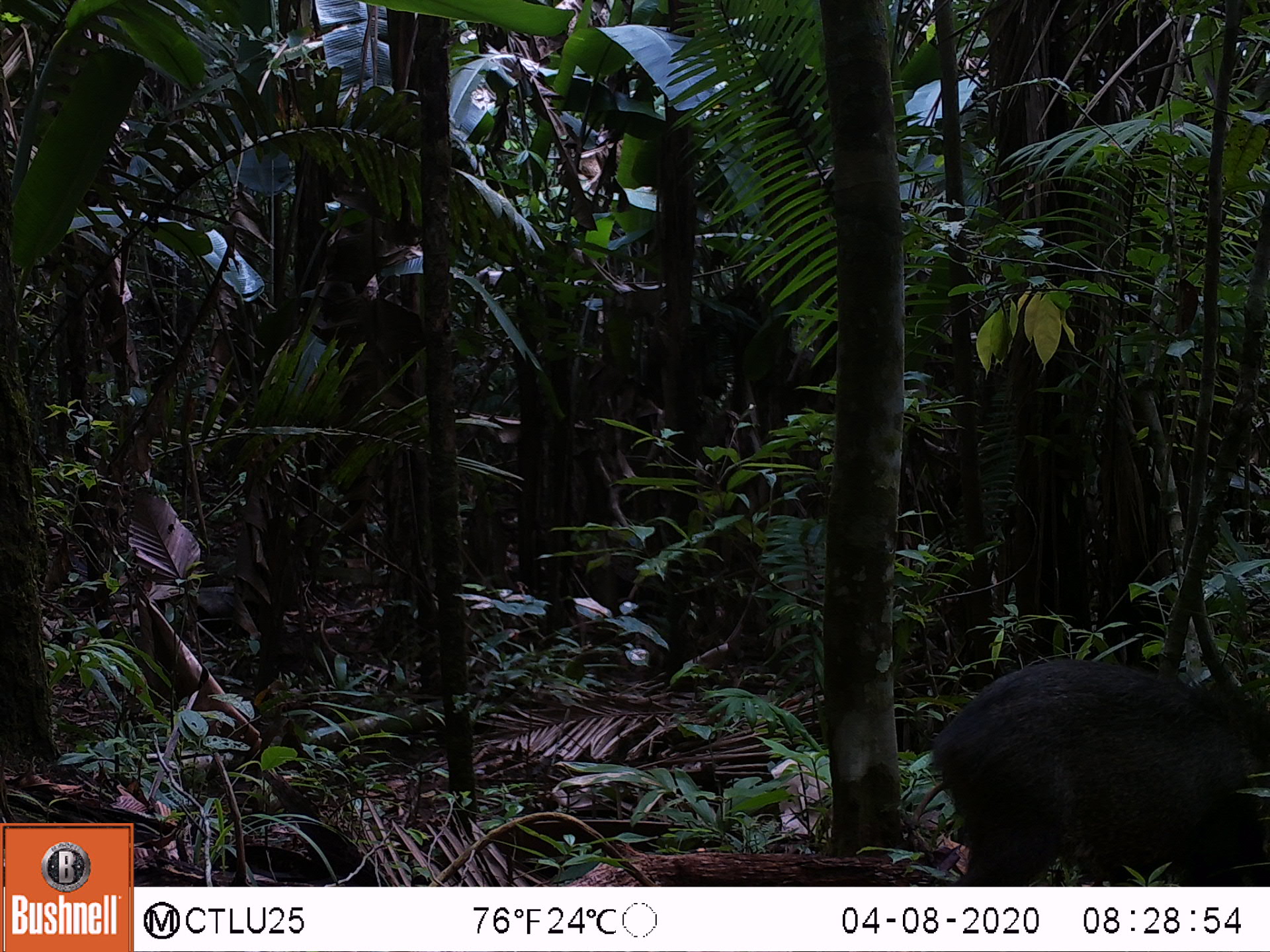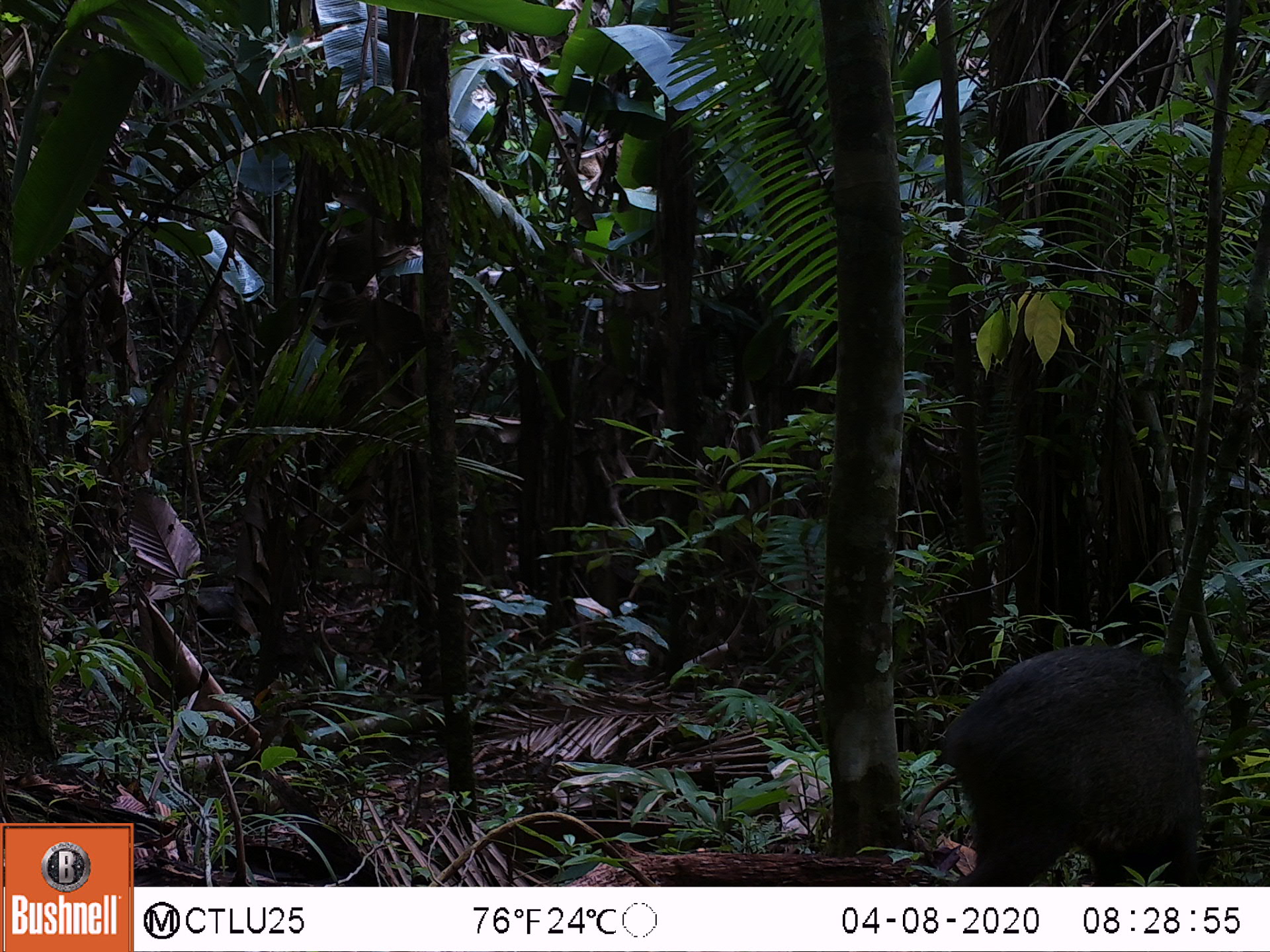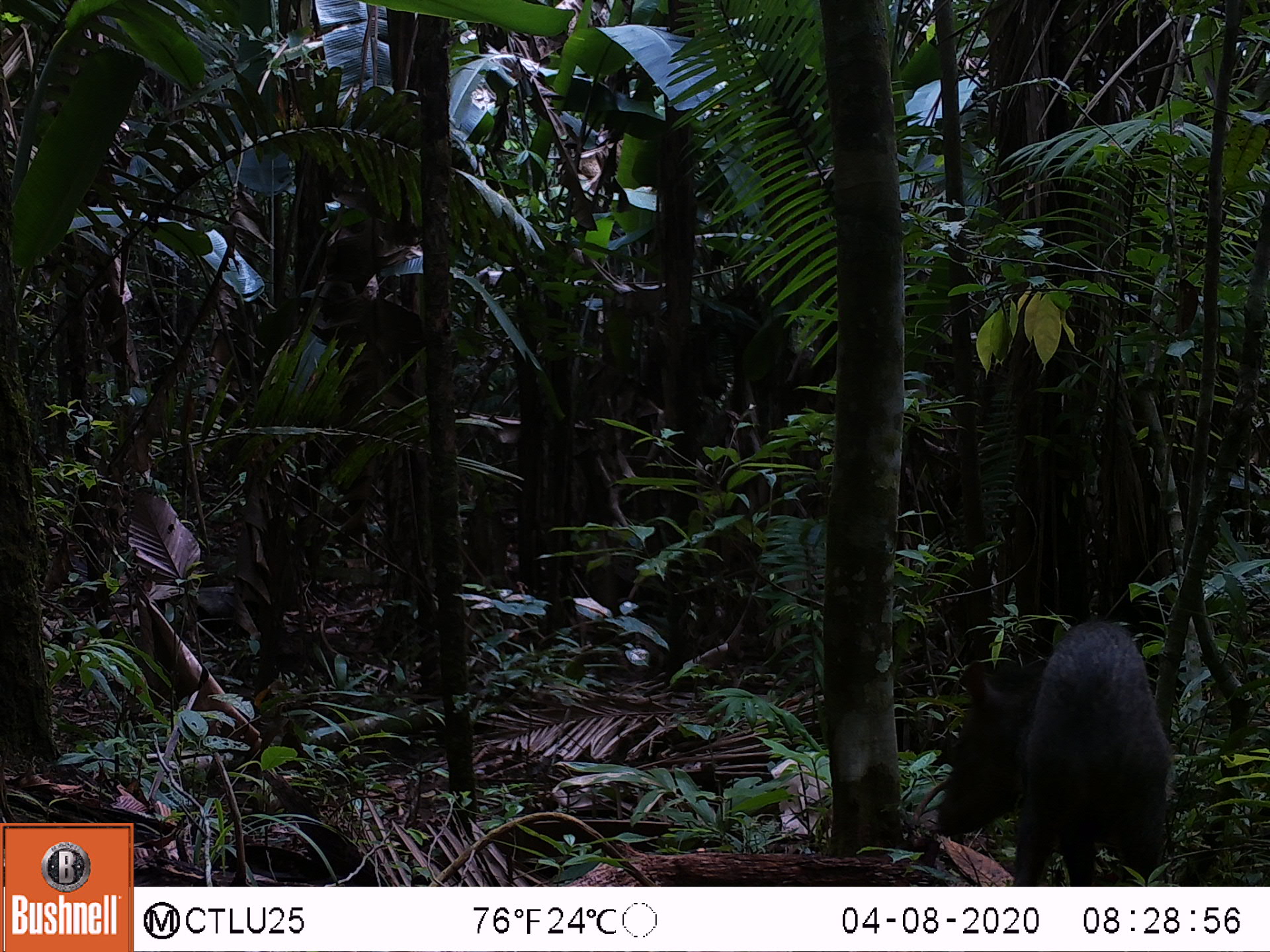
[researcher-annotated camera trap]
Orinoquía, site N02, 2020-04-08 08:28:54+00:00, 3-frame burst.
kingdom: Animalia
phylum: Chordata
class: Mammalia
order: Artiodactyla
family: Tayassuidae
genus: Pecari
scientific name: Pecari tajacu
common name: collared peccary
Collared peccary (Pecari tajacu).